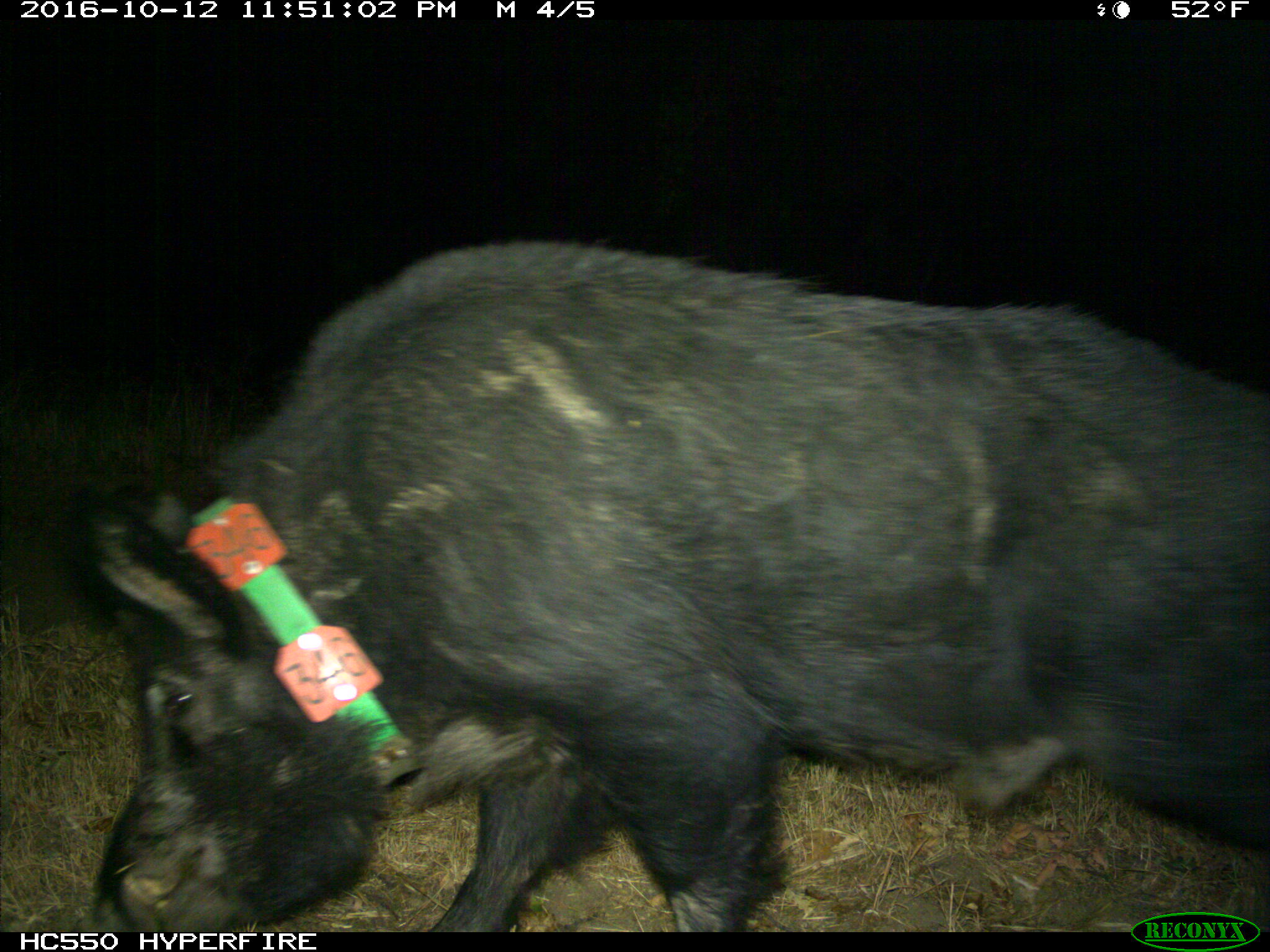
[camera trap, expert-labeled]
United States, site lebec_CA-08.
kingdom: Animalia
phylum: Chordata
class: Mammalia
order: Artiodactyla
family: Suidae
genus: Sus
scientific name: Sus scrofa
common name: wild boar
Sus scrofa (wild boar).